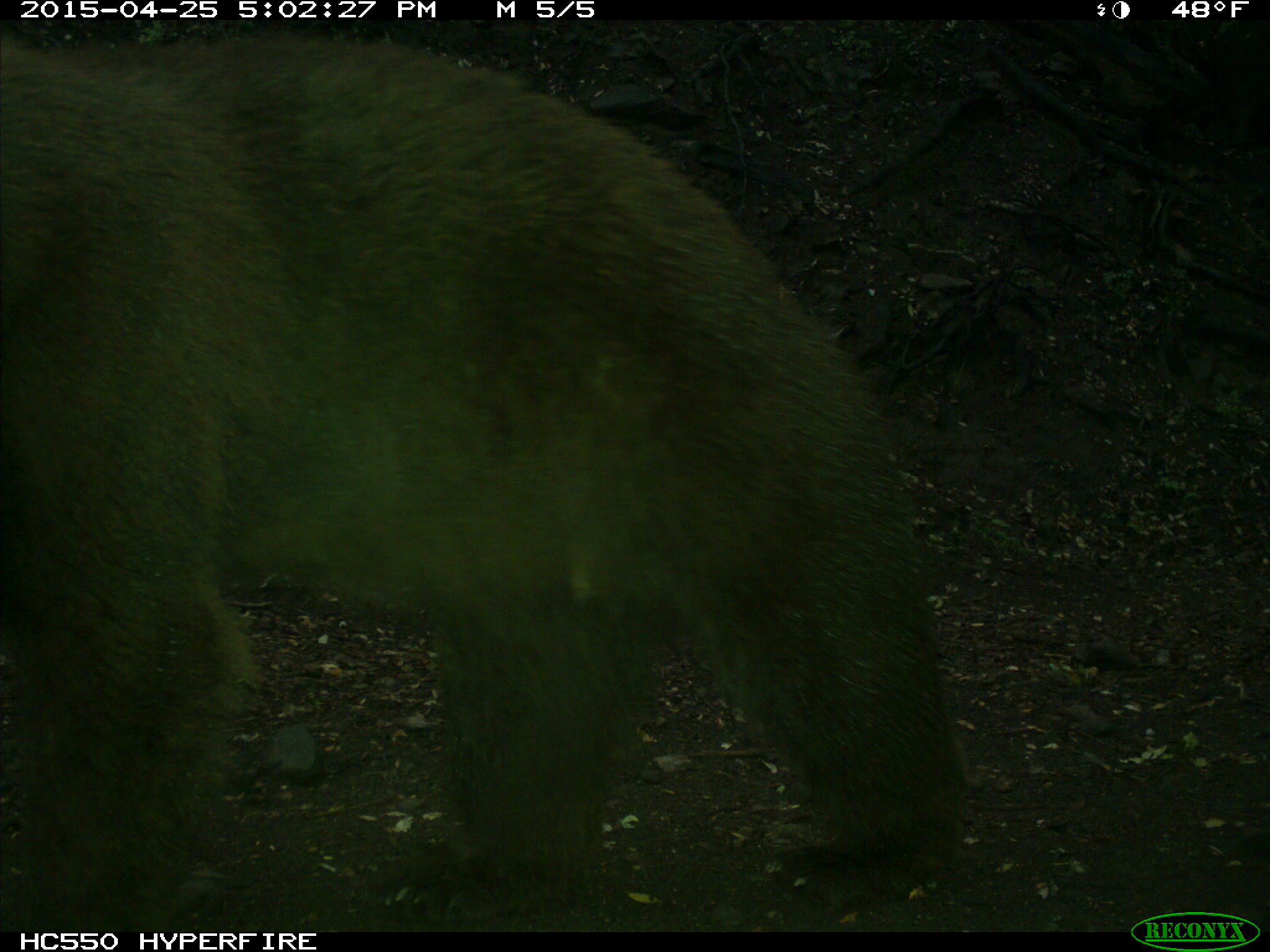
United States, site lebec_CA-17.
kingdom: Animalia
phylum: Chordata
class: Mammalia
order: Carnivora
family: Ursidae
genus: Ursus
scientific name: Ursus americanus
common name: american black bear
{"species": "Ursus americanus (american black bear)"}